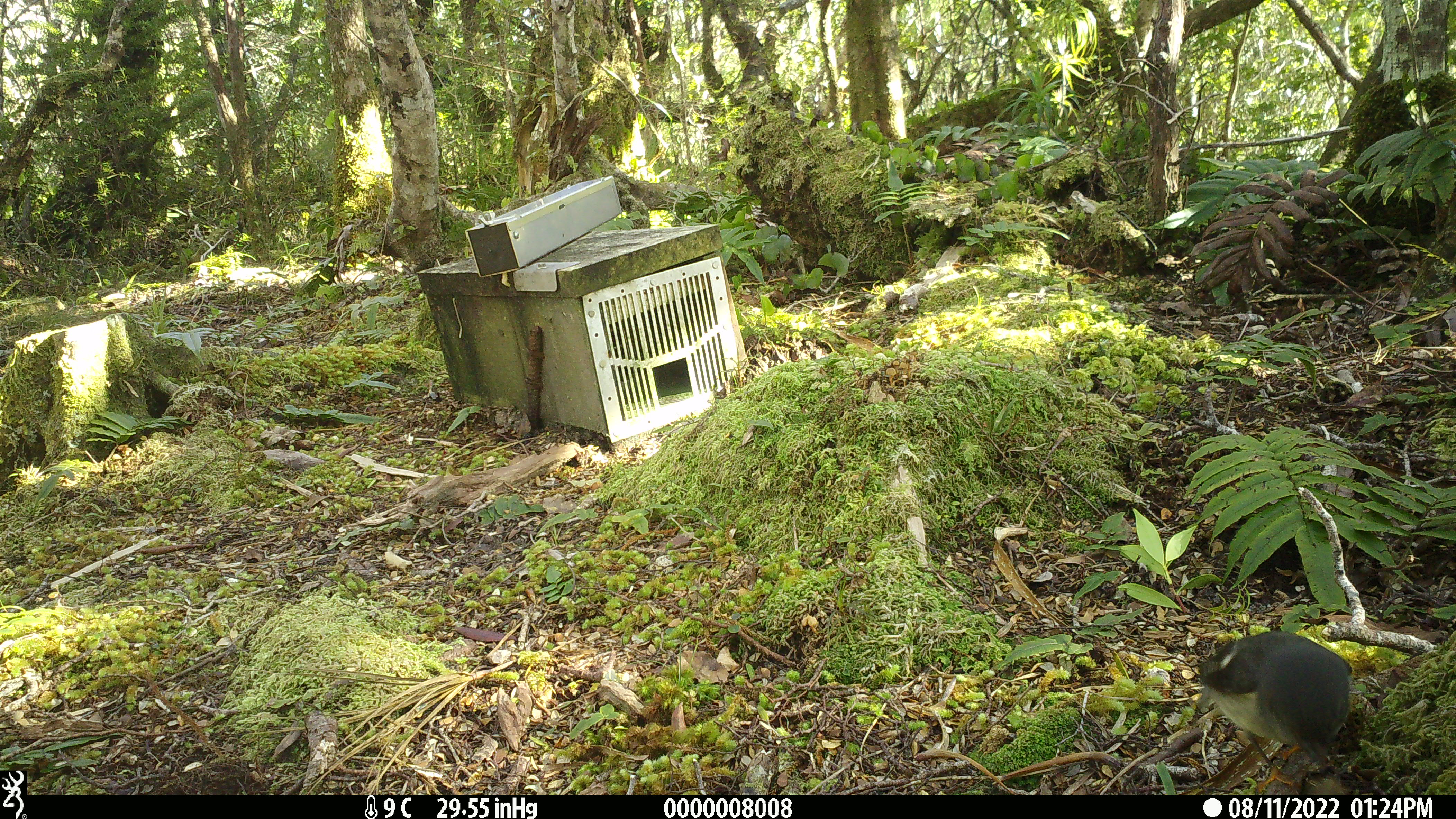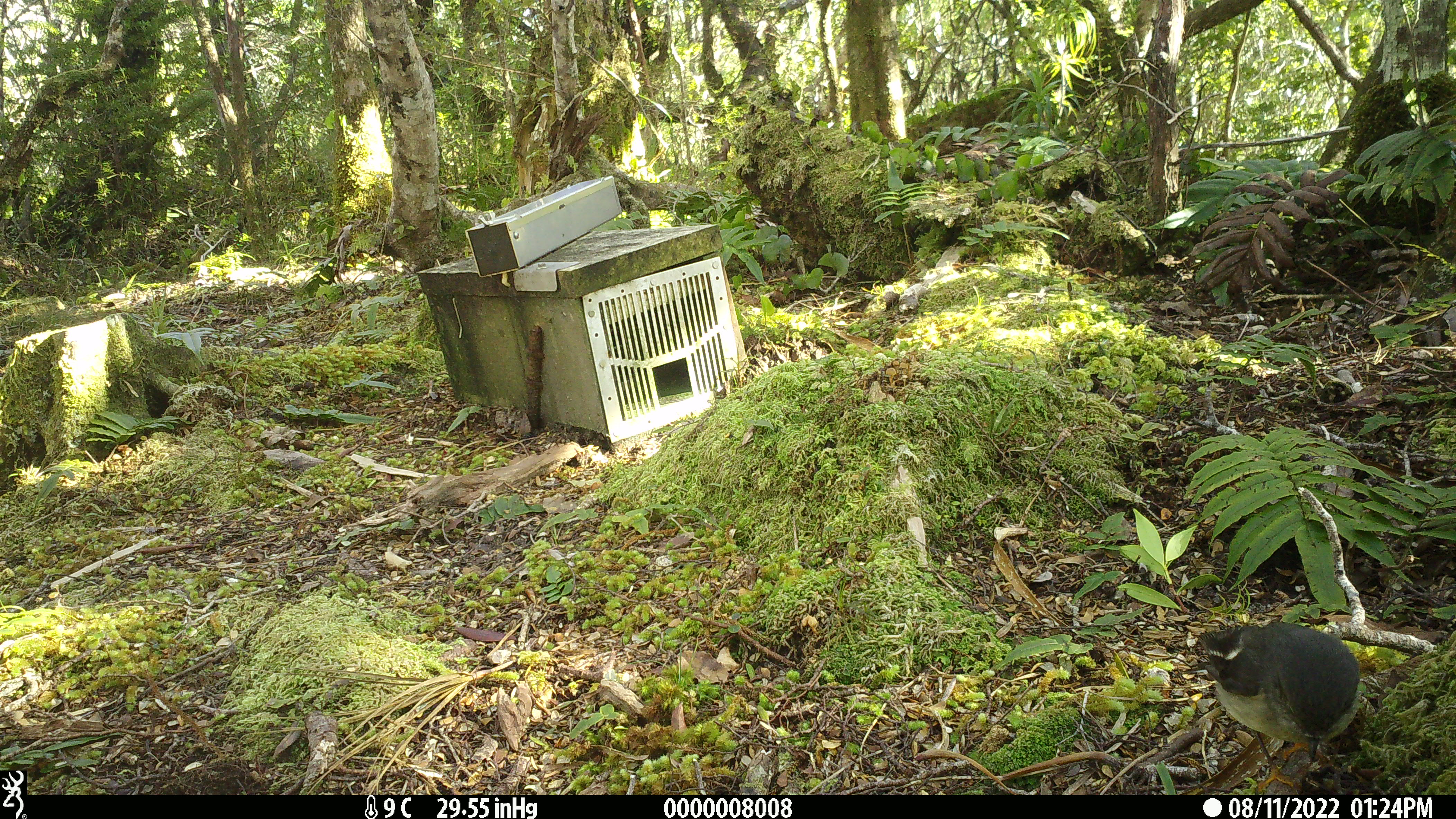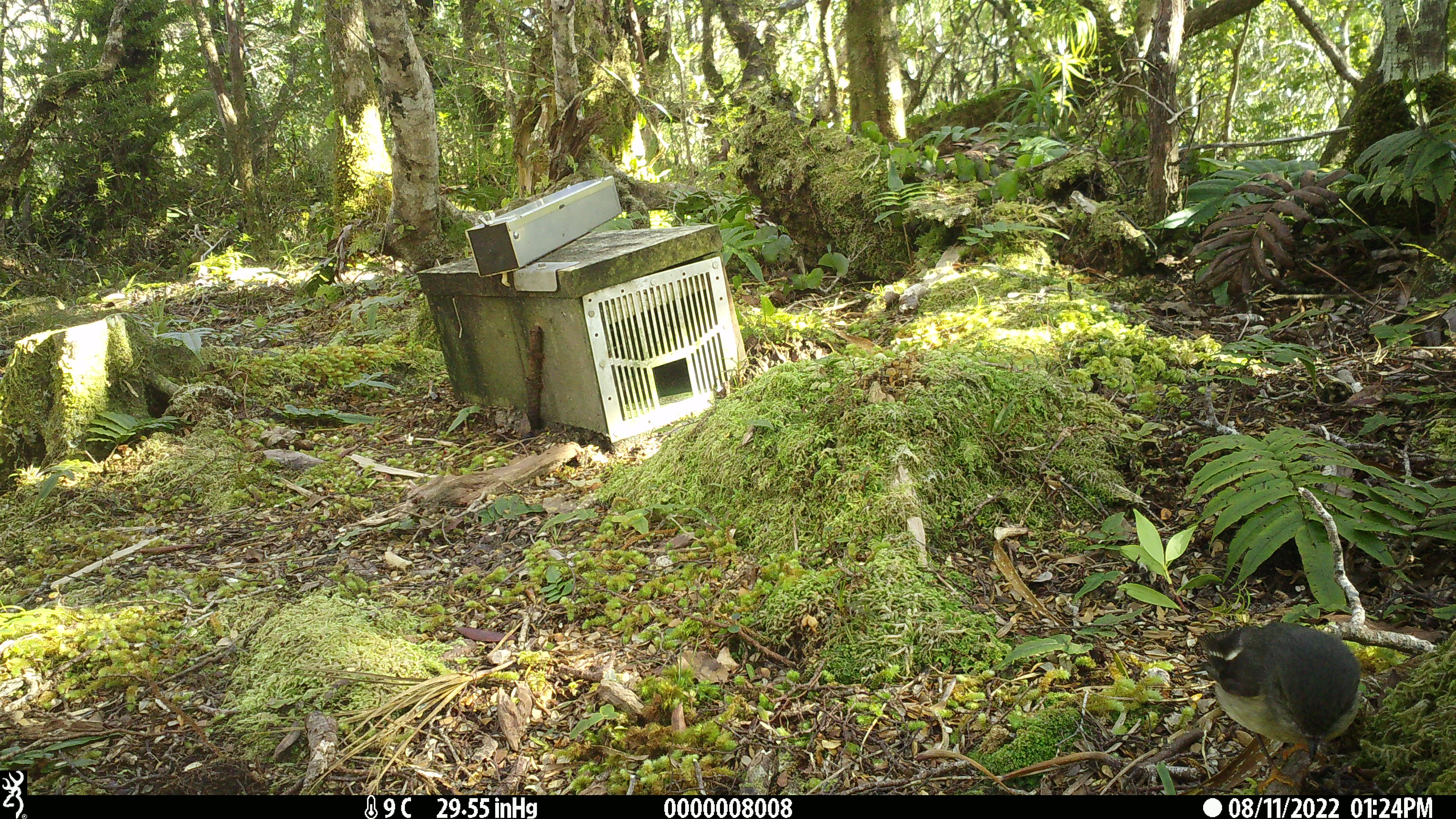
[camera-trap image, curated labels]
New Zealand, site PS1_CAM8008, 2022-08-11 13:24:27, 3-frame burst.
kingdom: Animalia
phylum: Chordata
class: Aves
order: Passeriformes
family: Petroicidae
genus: Petroica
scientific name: Petroica macrocephala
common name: tomtit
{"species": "tomtit (Petroica macrocephala)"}